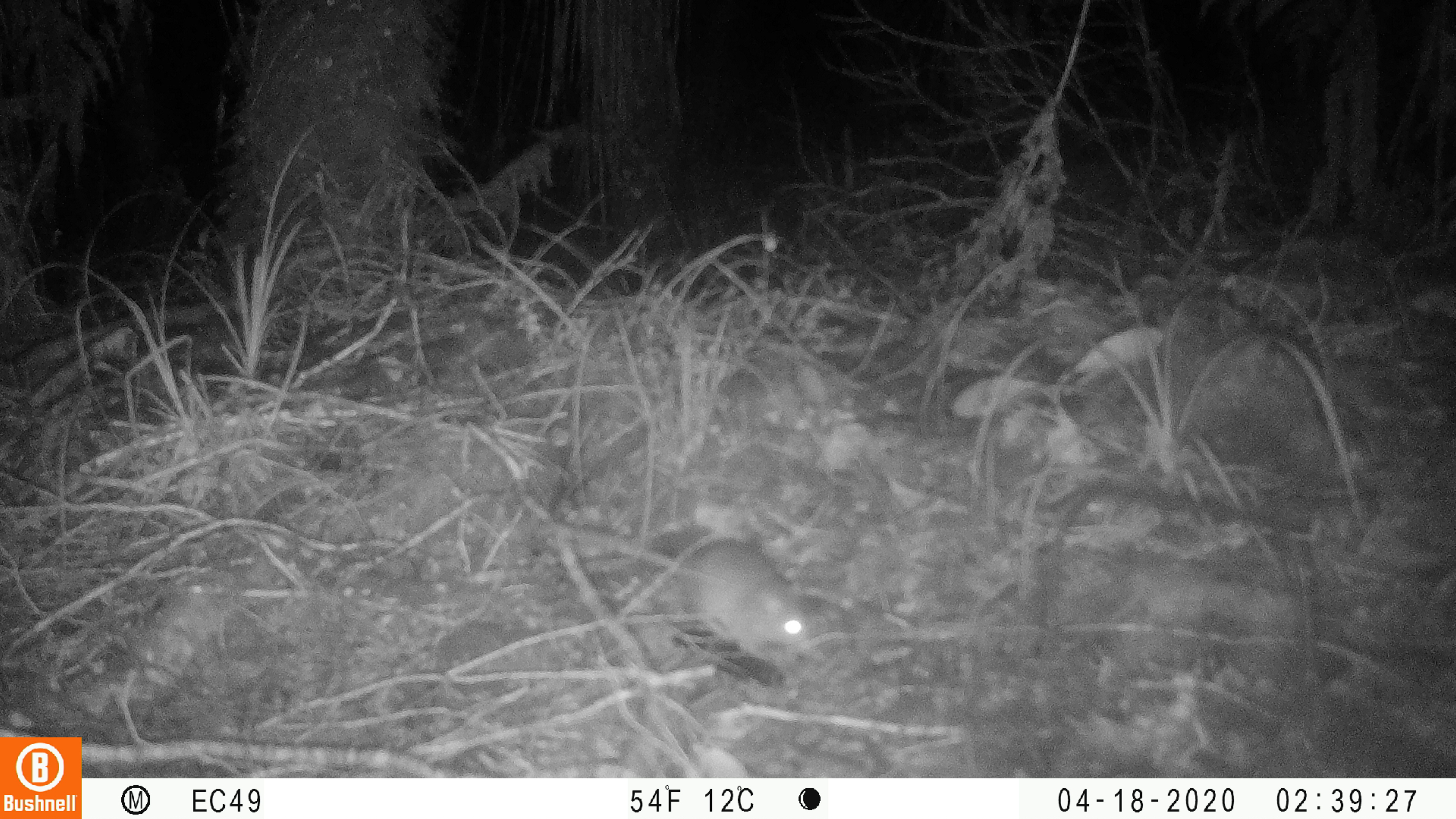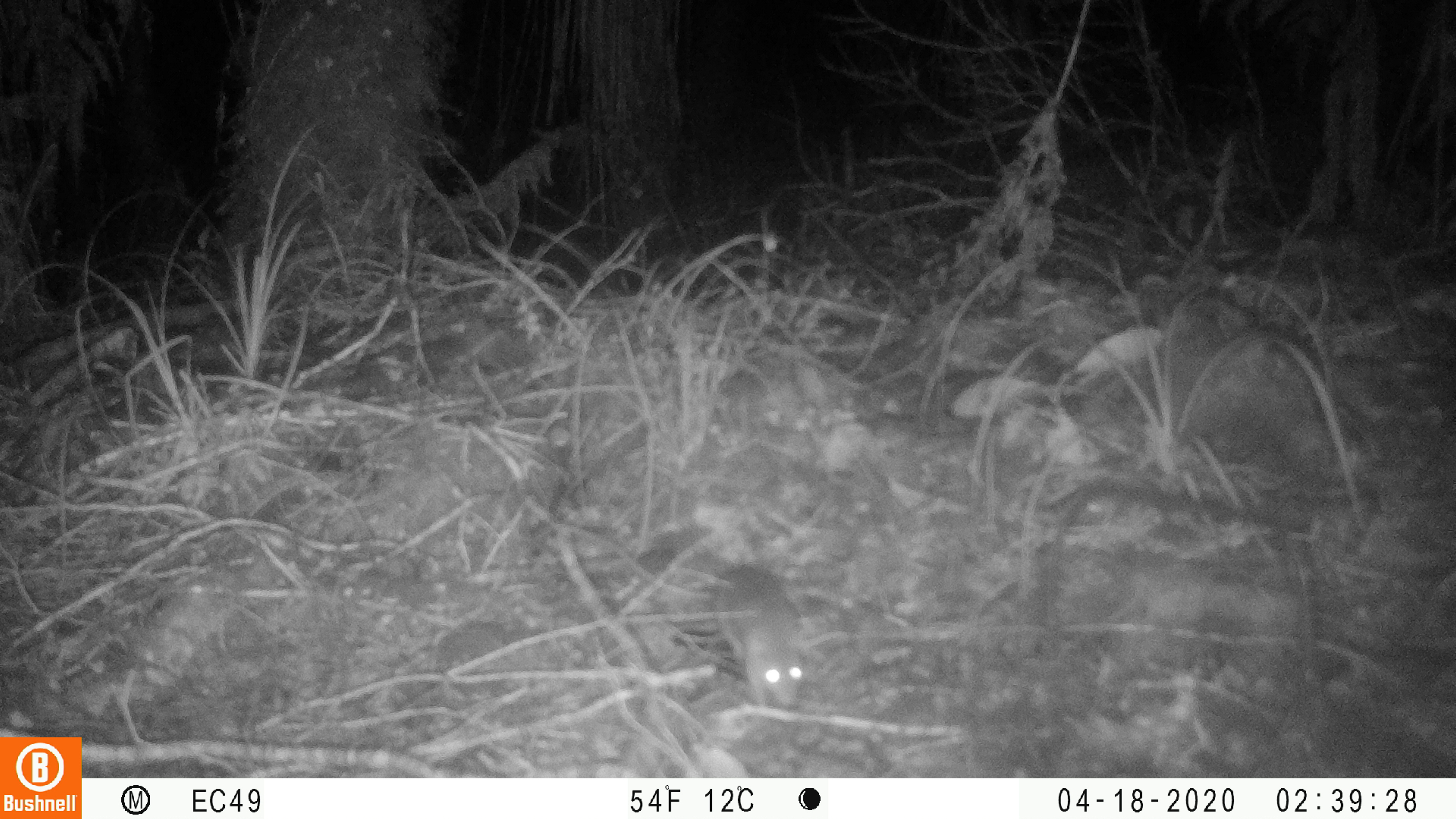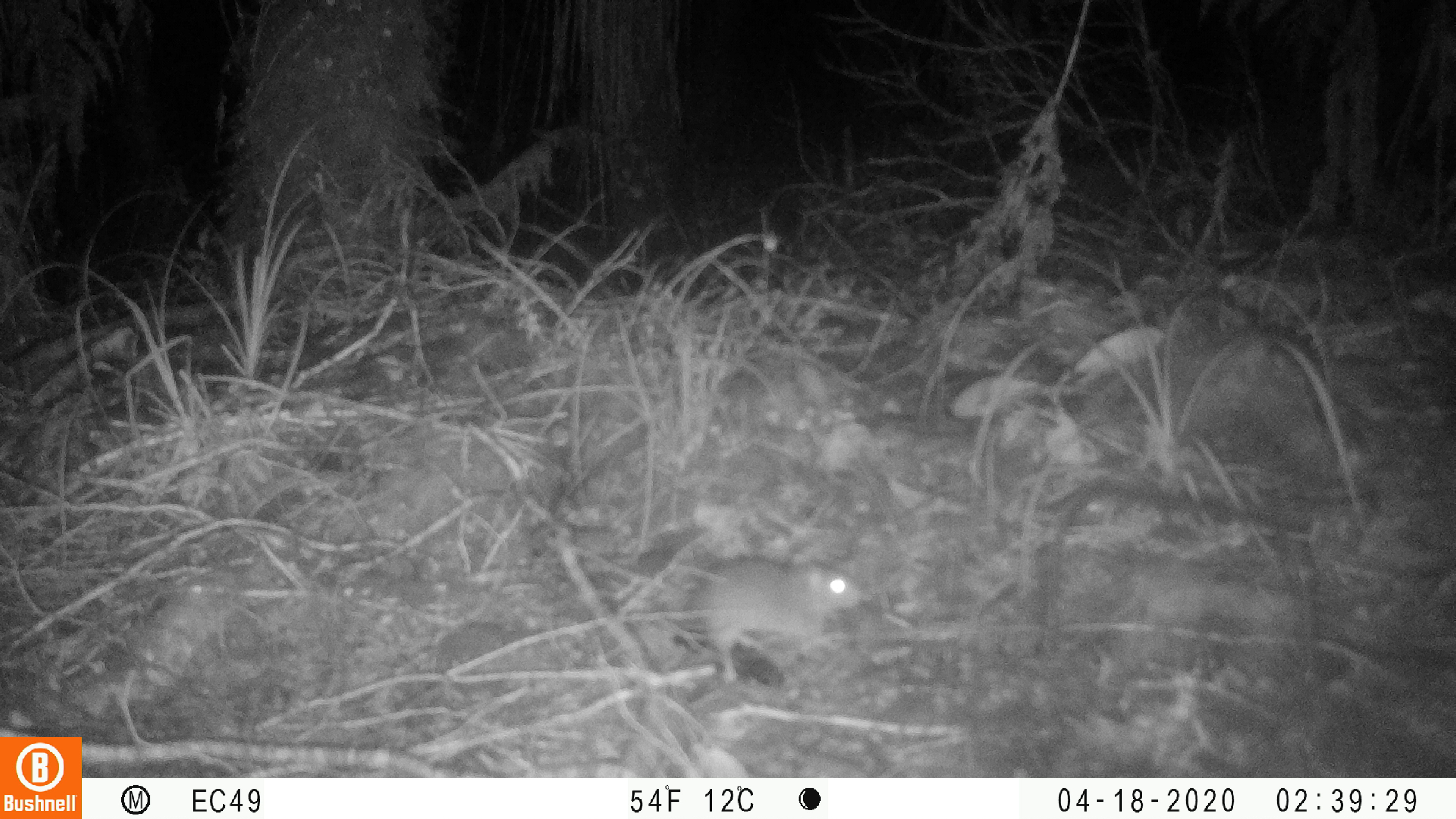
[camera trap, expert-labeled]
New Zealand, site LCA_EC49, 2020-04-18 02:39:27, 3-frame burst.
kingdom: Animalia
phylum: Chordata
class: Mammalia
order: Rodentia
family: Muridae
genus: Mus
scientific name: Mus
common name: mouse